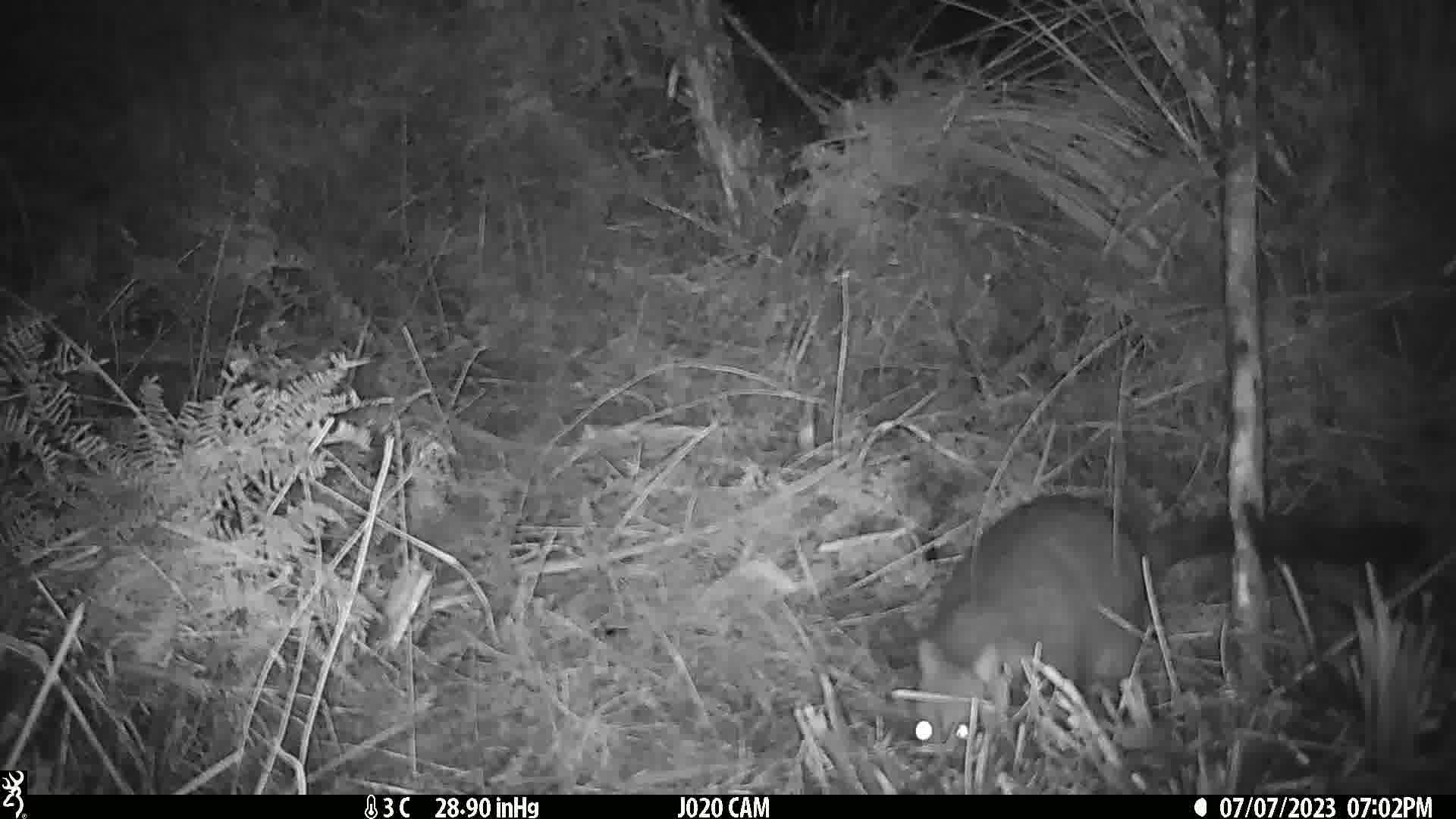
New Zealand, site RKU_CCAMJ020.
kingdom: Animalia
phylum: Chordata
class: Mammalia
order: Diprotodontia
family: Phalangeridae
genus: Trichosurus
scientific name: Trichosurus vulpecula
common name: common brushtail possum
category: possum